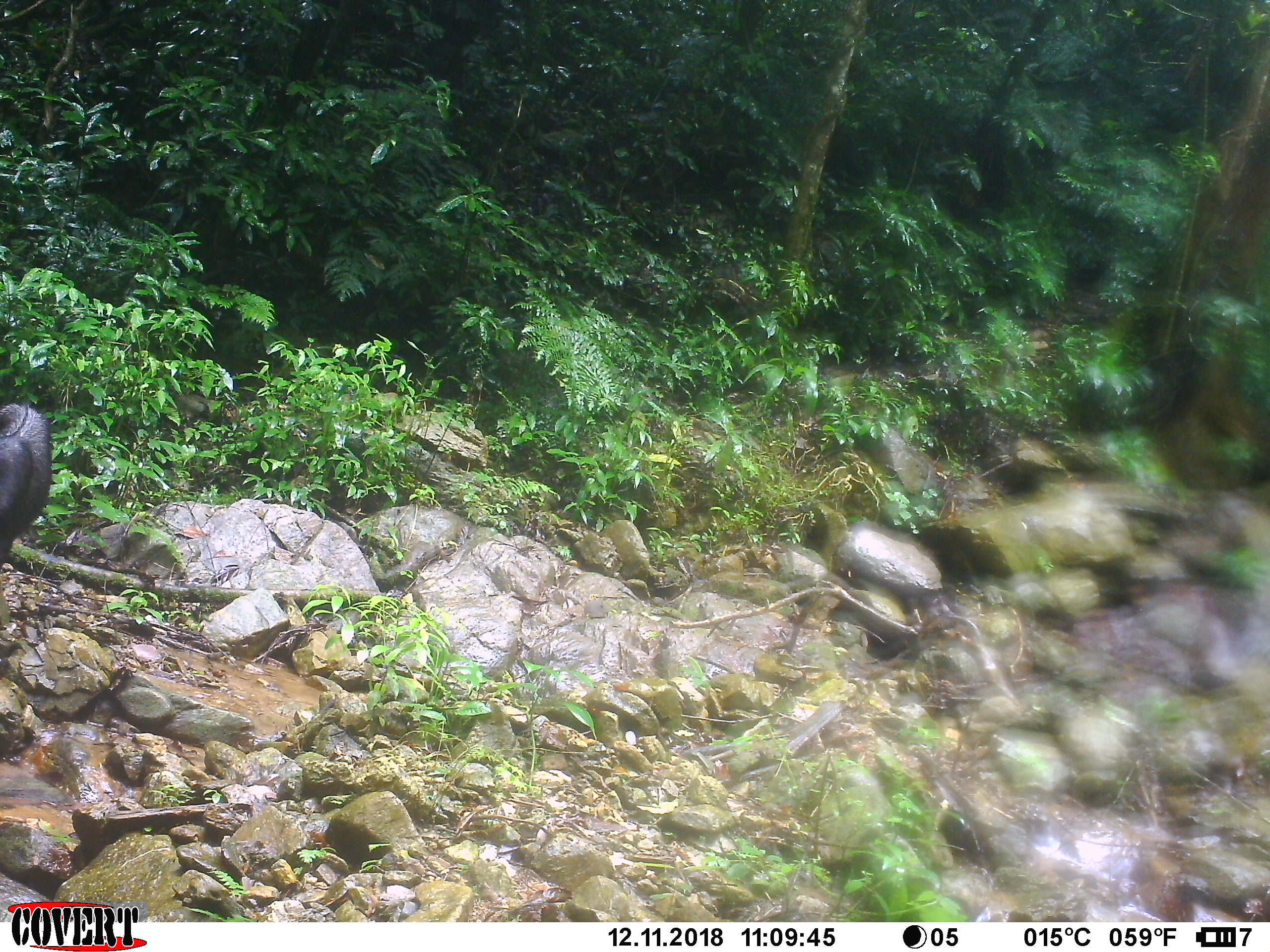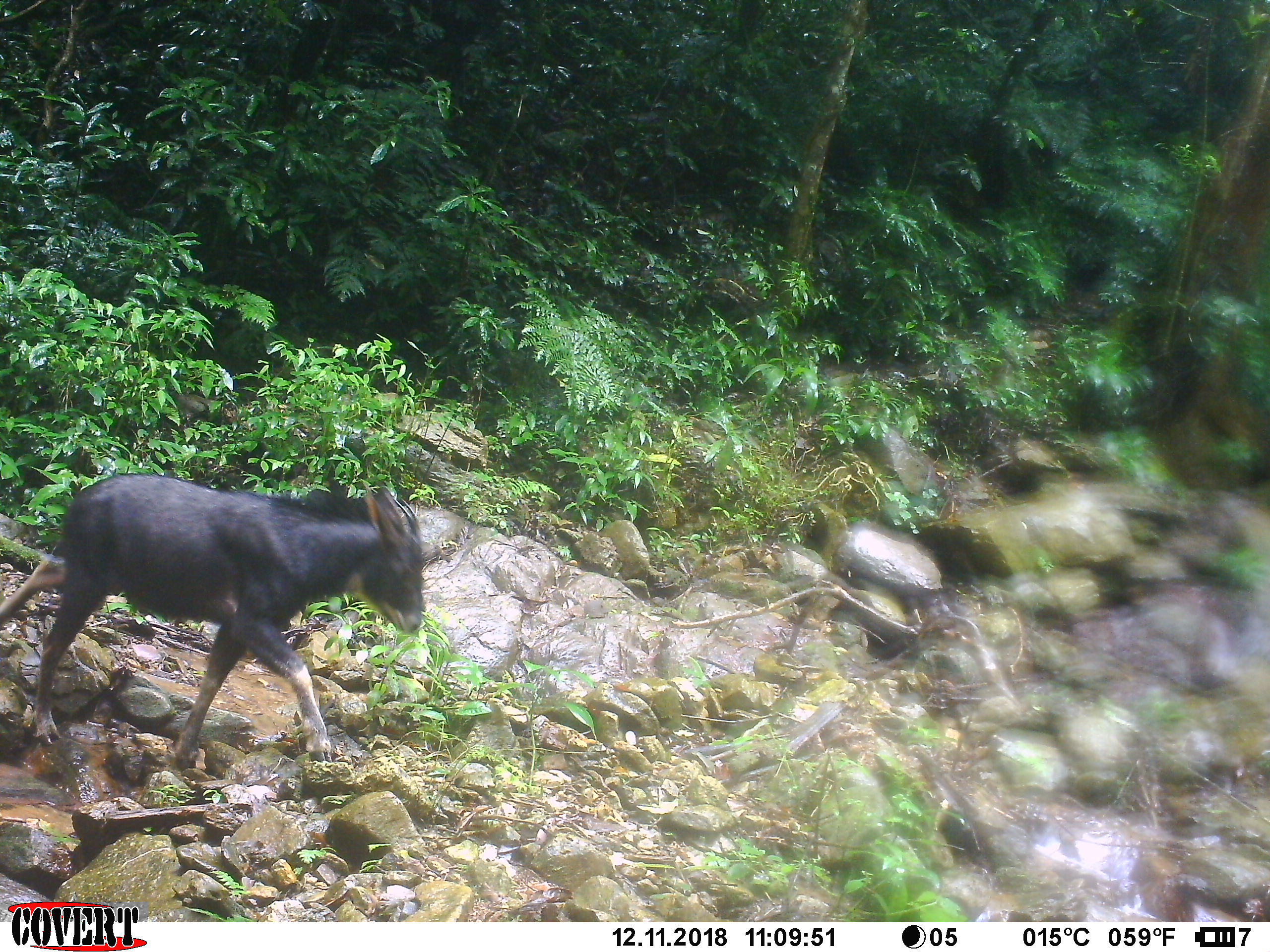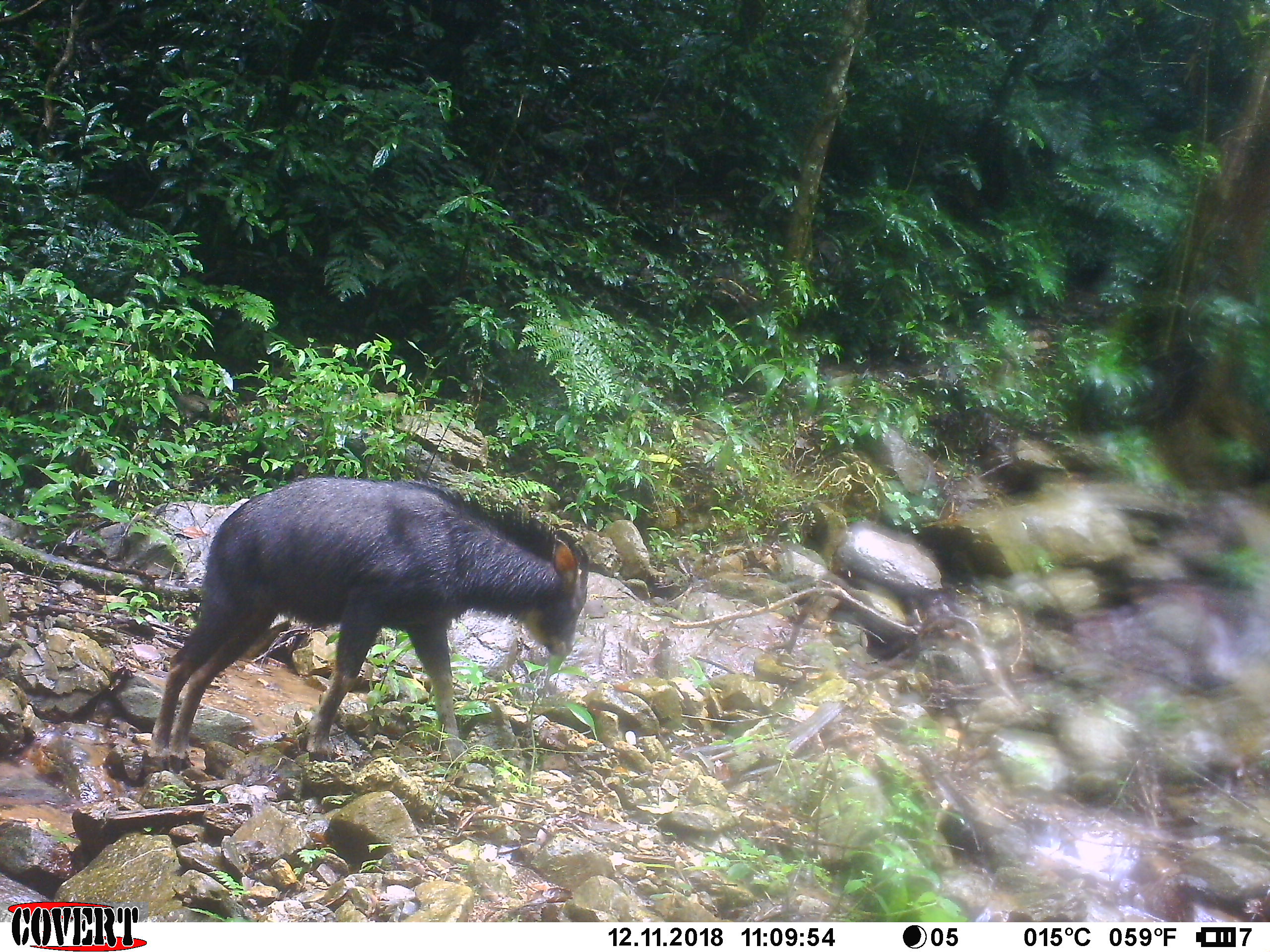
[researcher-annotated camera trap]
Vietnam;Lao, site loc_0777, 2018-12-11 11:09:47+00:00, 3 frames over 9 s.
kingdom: Animalia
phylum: Chordata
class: Mammalia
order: Artiodactyla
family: Bovidae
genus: Capricornis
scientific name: Capricornis sumatraensis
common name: chinese serow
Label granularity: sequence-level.